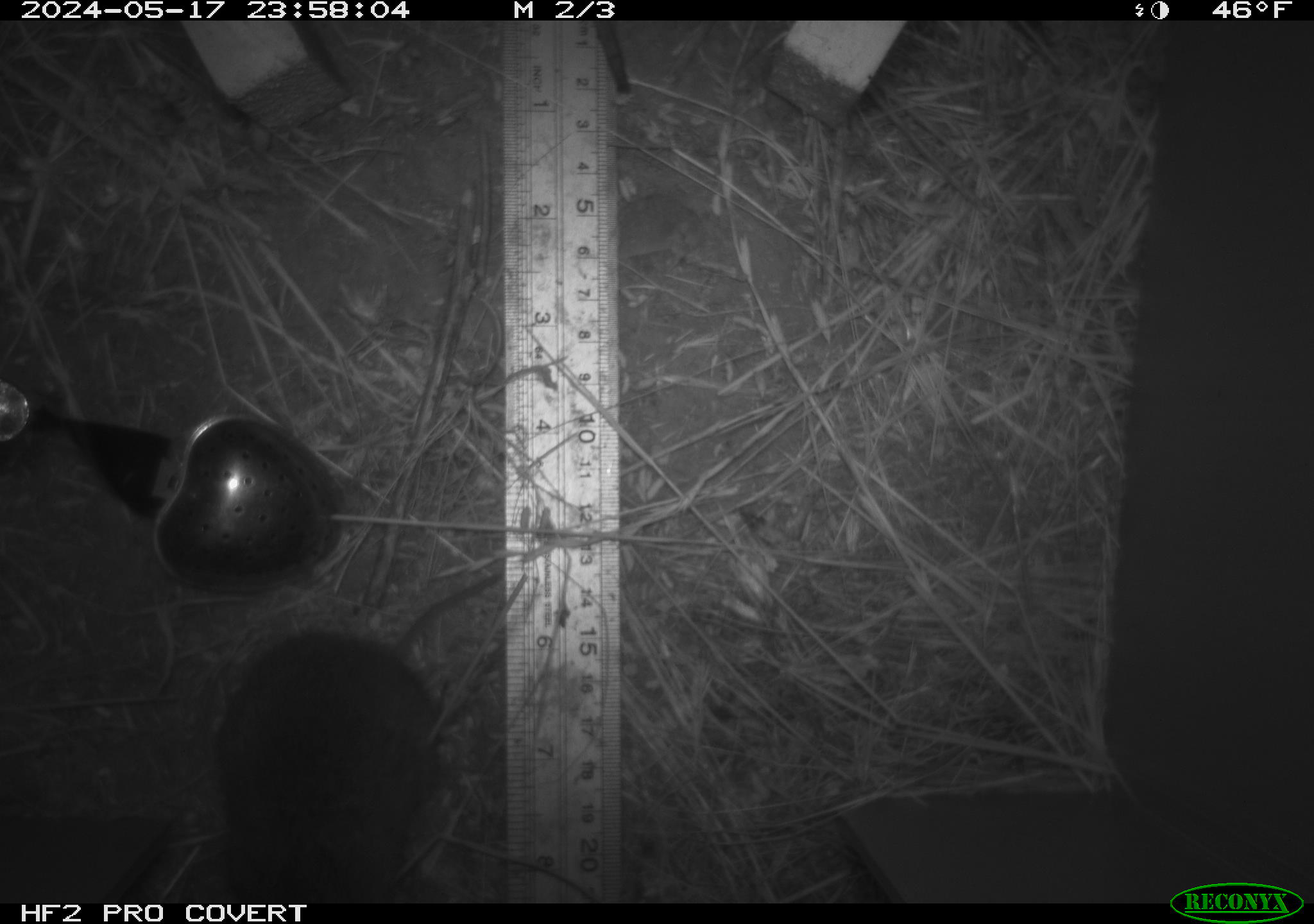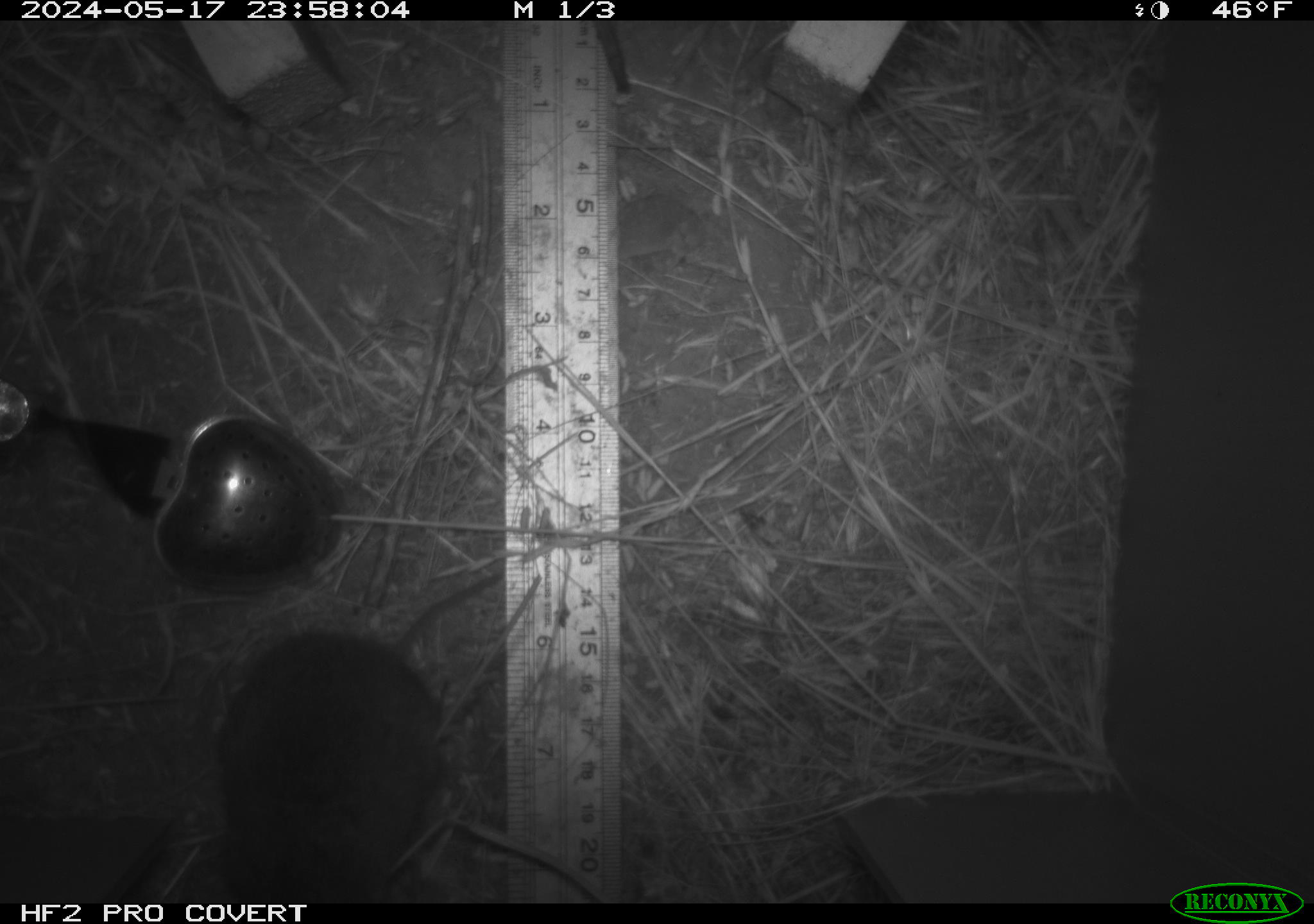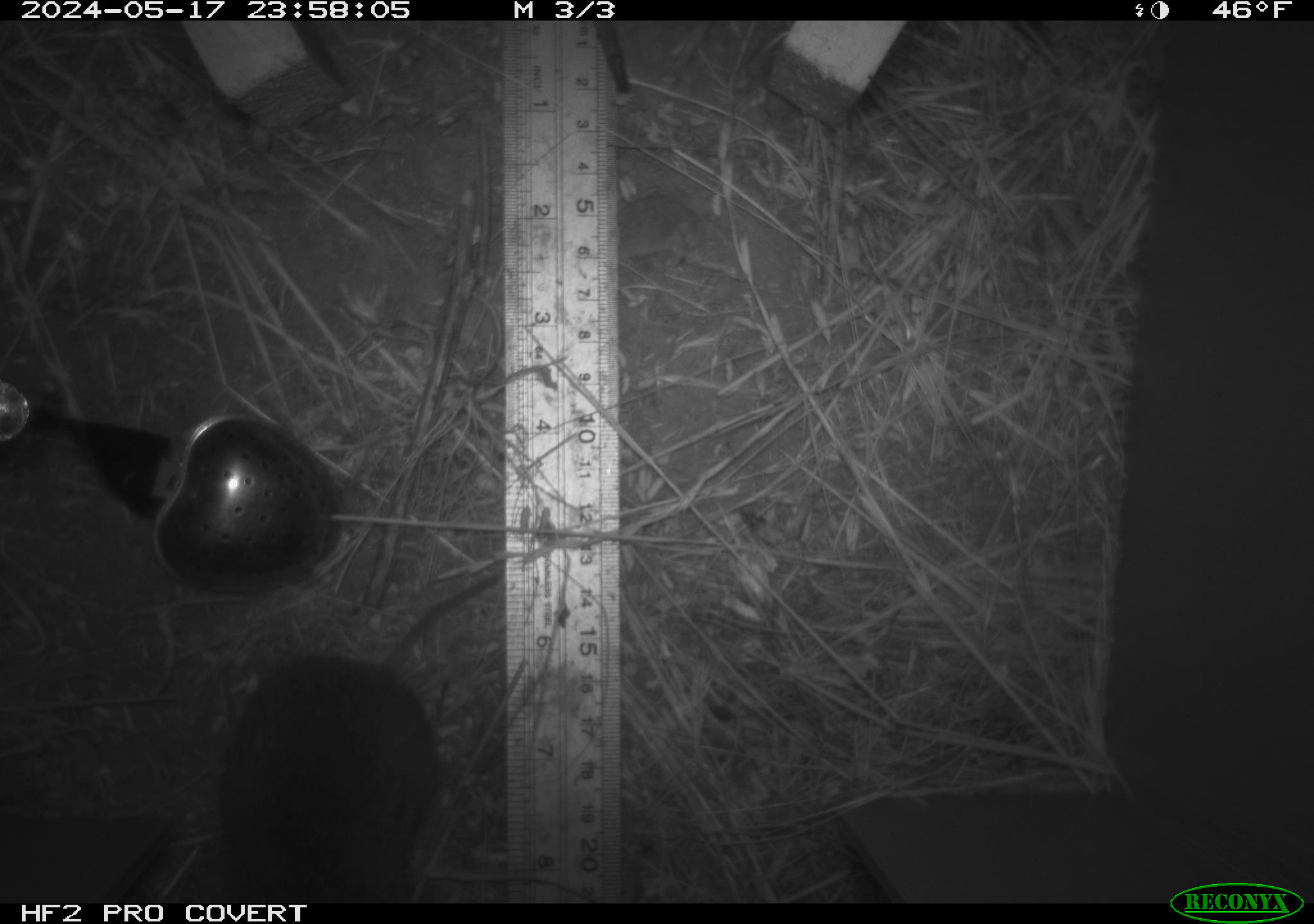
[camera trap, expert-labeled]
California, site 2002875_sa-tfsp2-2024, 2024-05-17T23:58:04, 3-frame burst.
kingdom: Animalia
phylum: Chordata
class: Mammalia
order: Rodentia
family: Cricetidae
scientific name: Arvicolinae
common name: voles, lemmings, and muskrats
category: arvicolinae subfamily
Arvicolinae subfamily (voles, lemmings, and muskrats) (Arvicolinae).